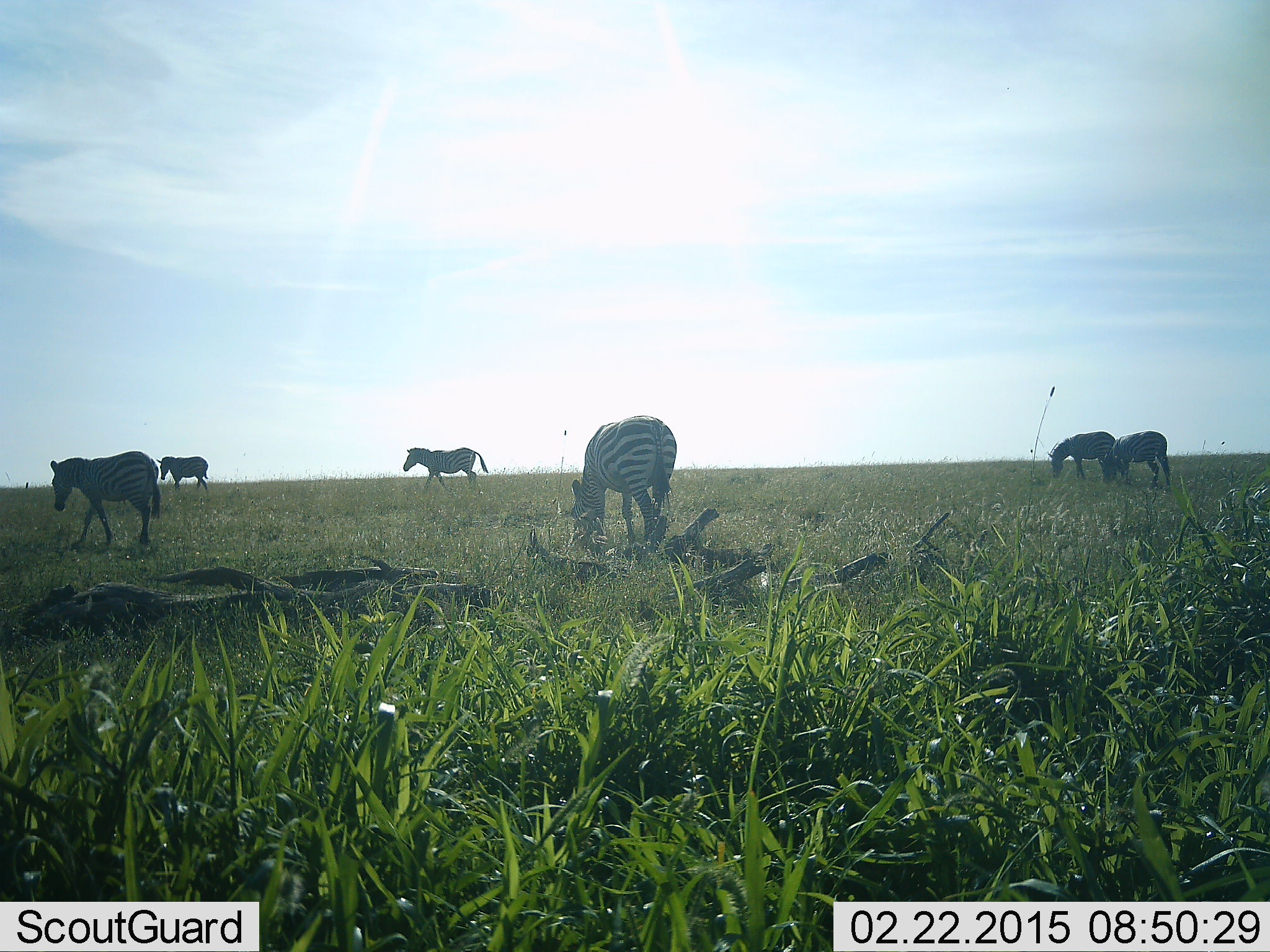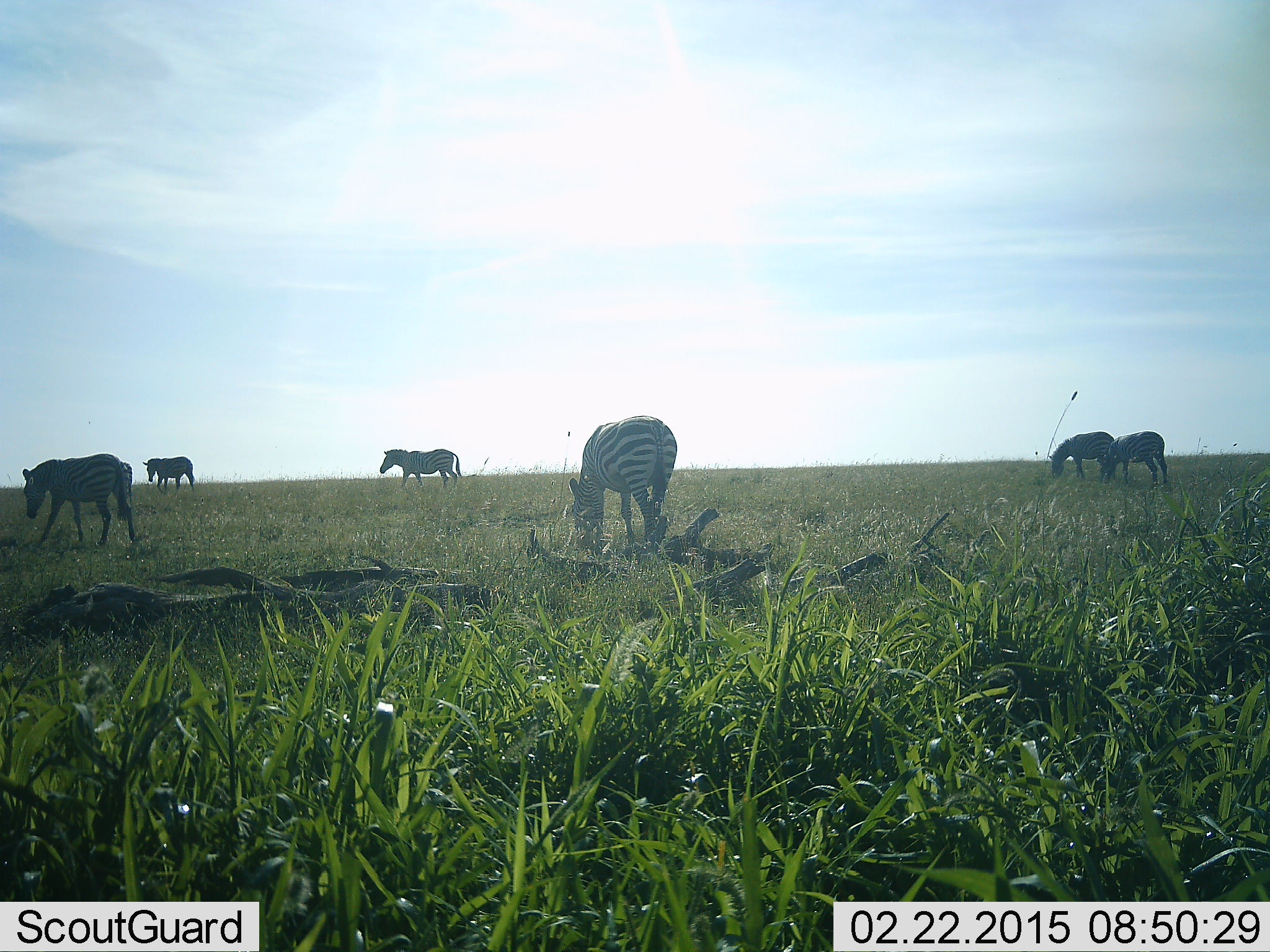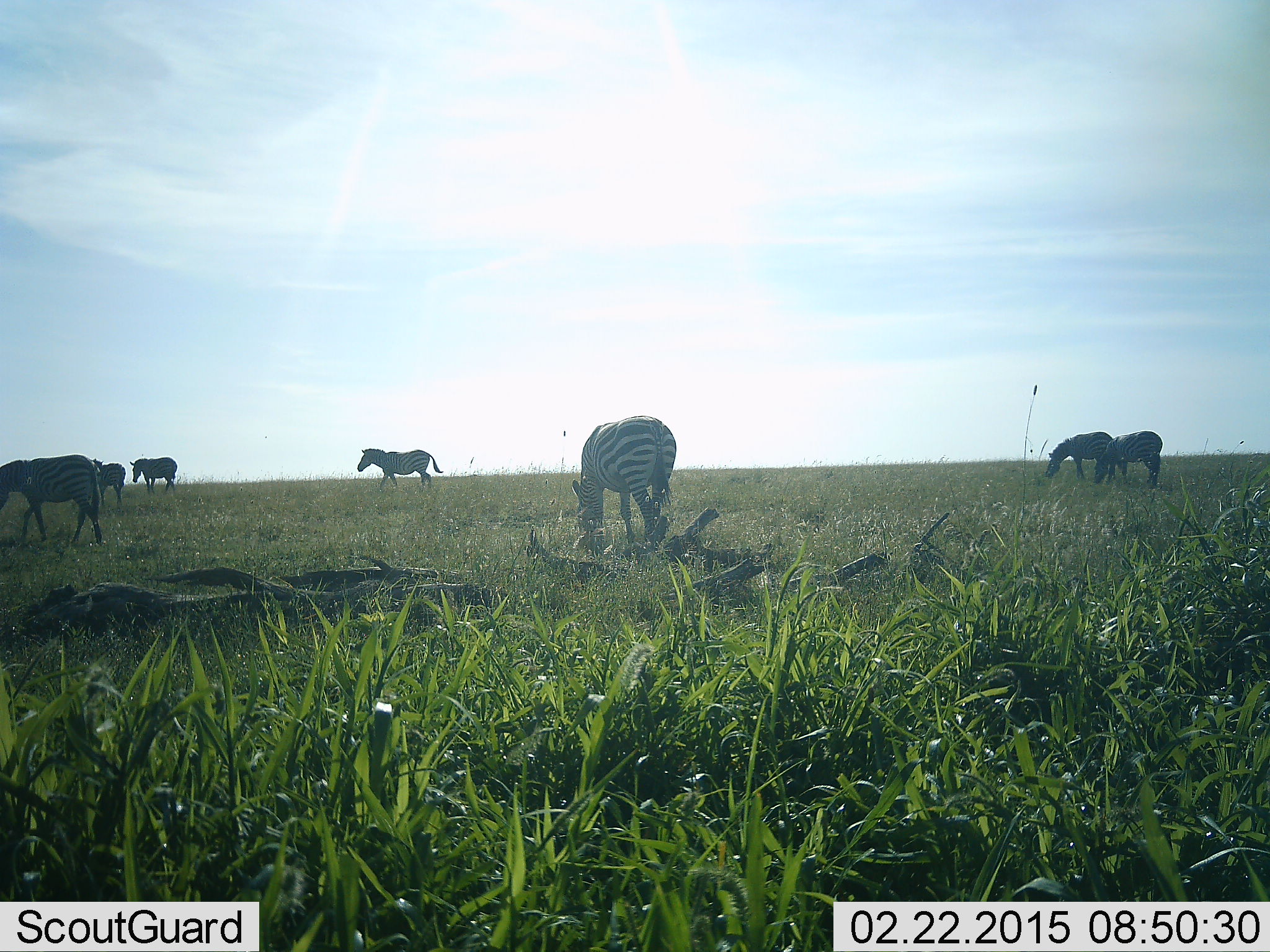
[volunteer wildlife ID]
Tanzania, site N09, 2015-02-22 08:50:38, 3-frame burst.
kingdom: Animalia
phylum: Chordata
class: Mammalia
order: Perissodactyla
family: Equidae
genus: Equus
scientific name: Equus quagga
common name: plains zebra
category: zebra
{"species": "zebra (plains zebra) (Equus quagga)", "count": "6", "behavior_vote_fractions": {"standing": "20%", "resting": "0%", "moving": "90%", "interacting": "0%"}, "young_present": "0%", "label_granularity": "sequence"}